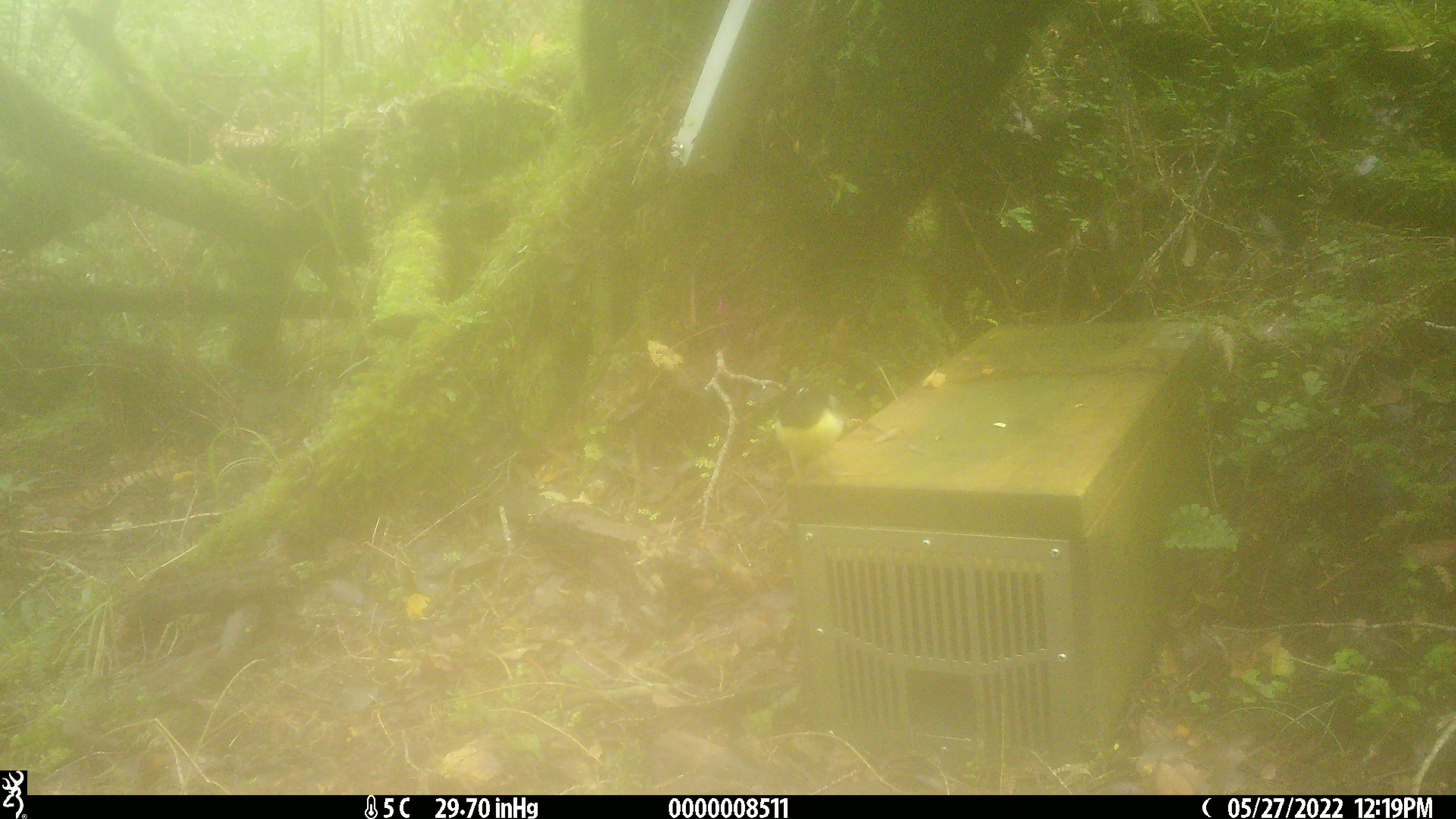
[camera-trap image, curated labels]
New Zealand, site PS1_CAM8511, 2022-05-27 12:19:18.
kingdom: Animalia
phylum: Chordata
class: Aves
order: Passeriformes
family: Petroicidae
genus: Petroica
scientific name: Petroica macrocephala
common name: tomtit